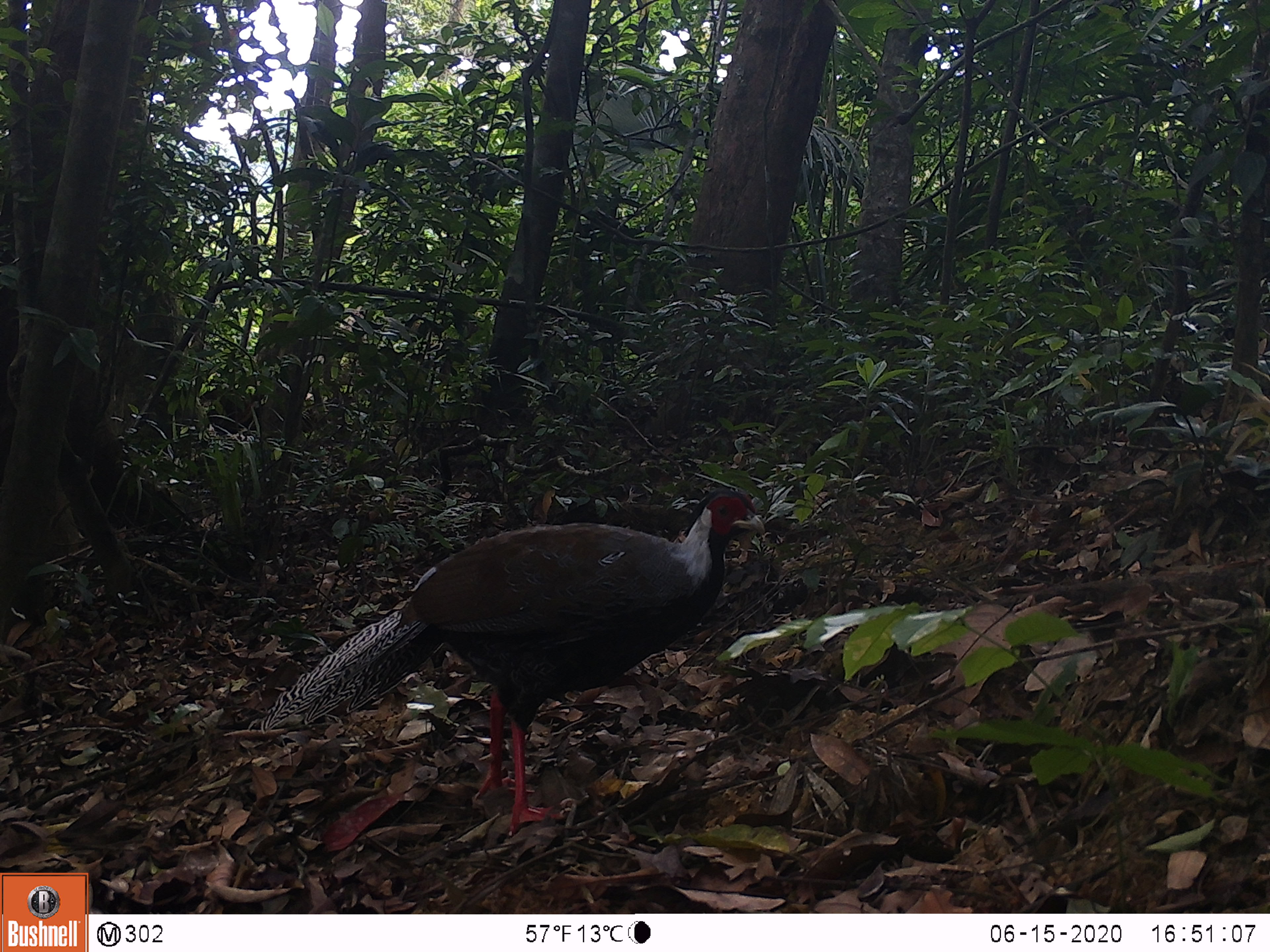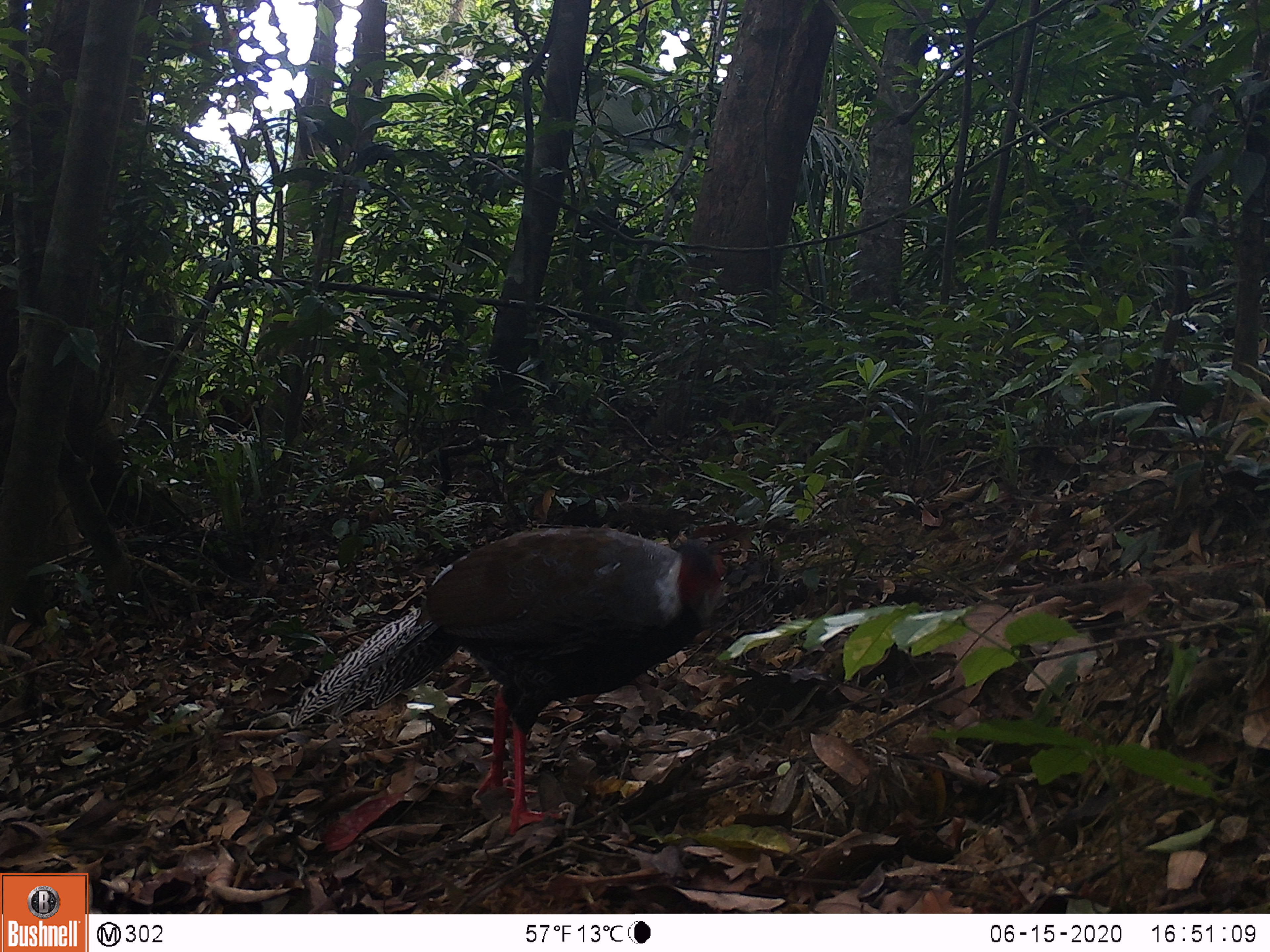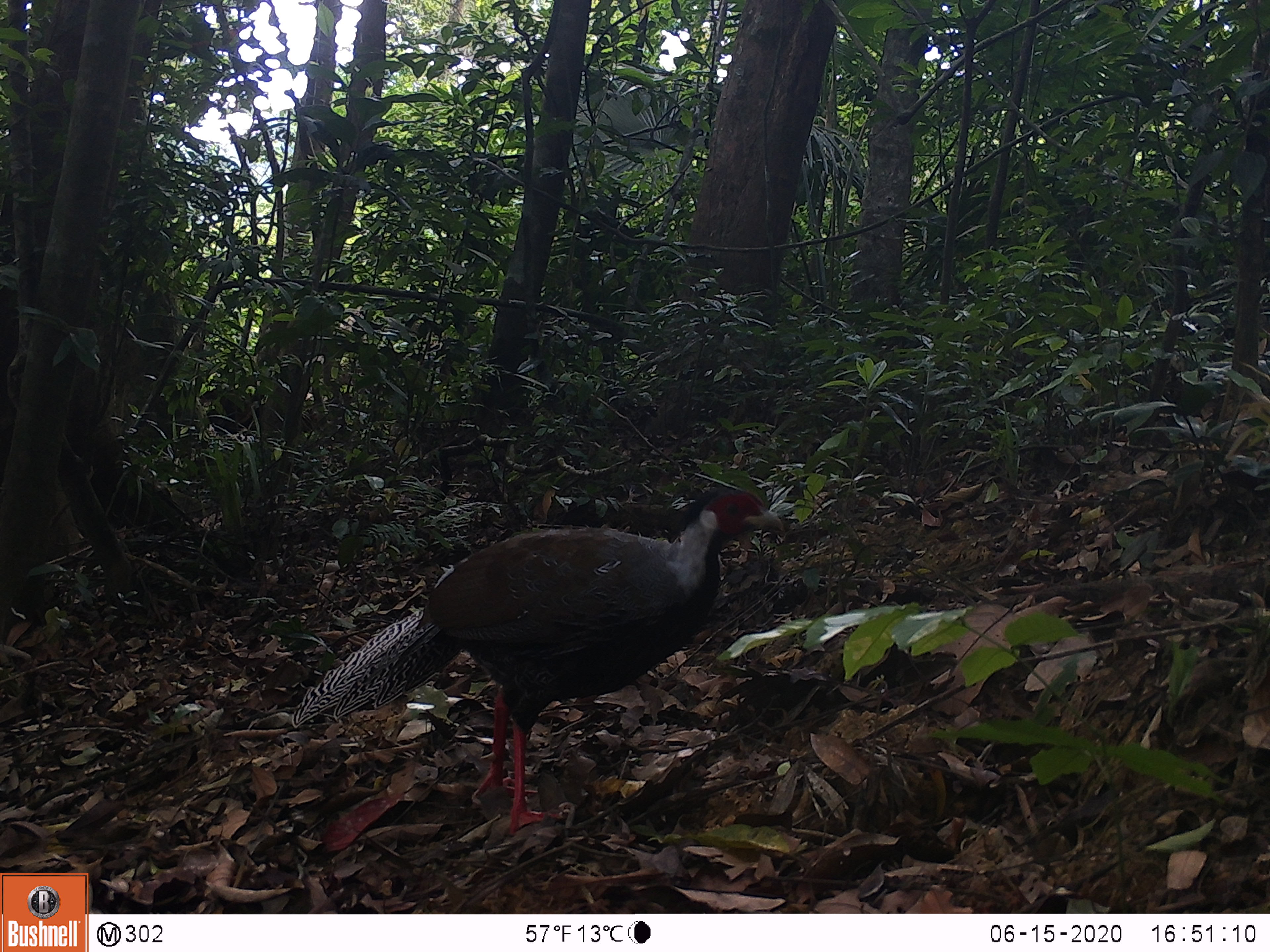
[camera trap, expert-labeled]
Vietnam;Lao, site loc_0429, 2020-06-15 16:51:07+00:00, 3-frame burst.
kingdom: Animalia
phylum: Chordata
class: Aves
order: Galliformes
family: Phasianidae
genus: Lophura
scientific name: Lophura nycthemera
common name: silver pheasant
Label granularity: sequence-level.